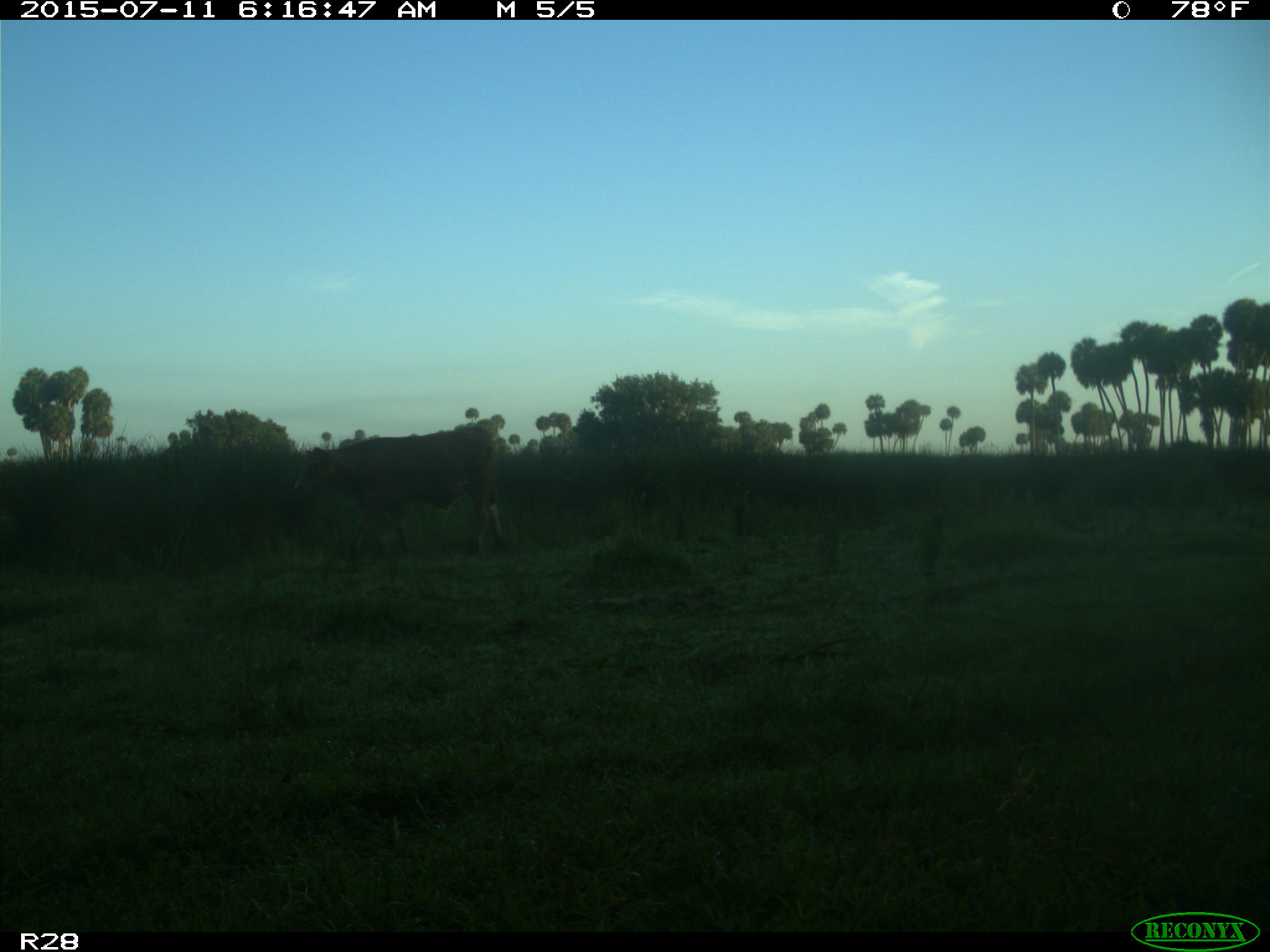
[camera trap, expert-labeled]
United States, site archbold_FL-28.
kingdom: Animalia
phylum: Chordata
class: Mammalia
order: Artiodactyla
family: Bovidae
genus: Bos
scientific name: Bos taurus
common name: domestic cow